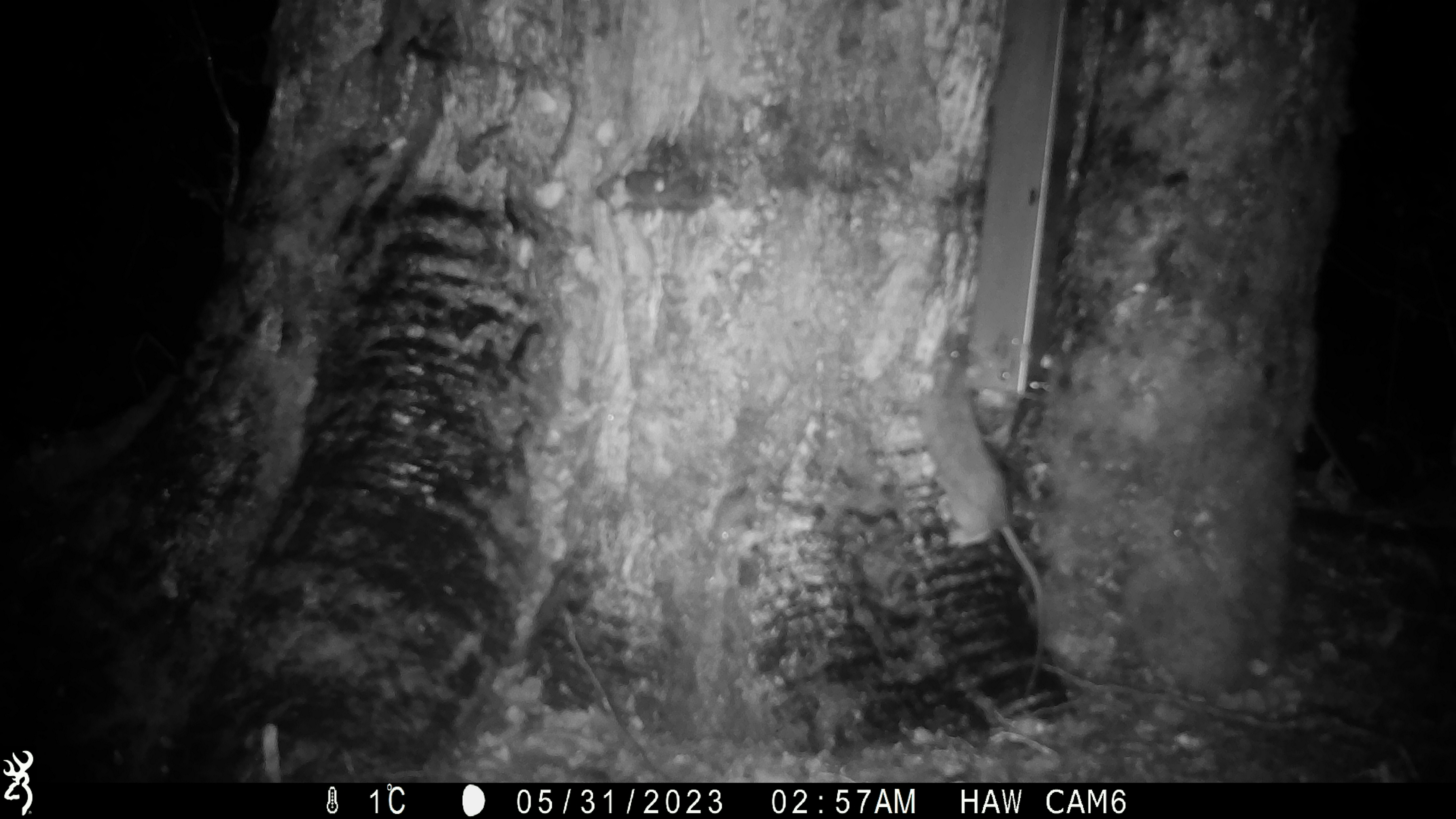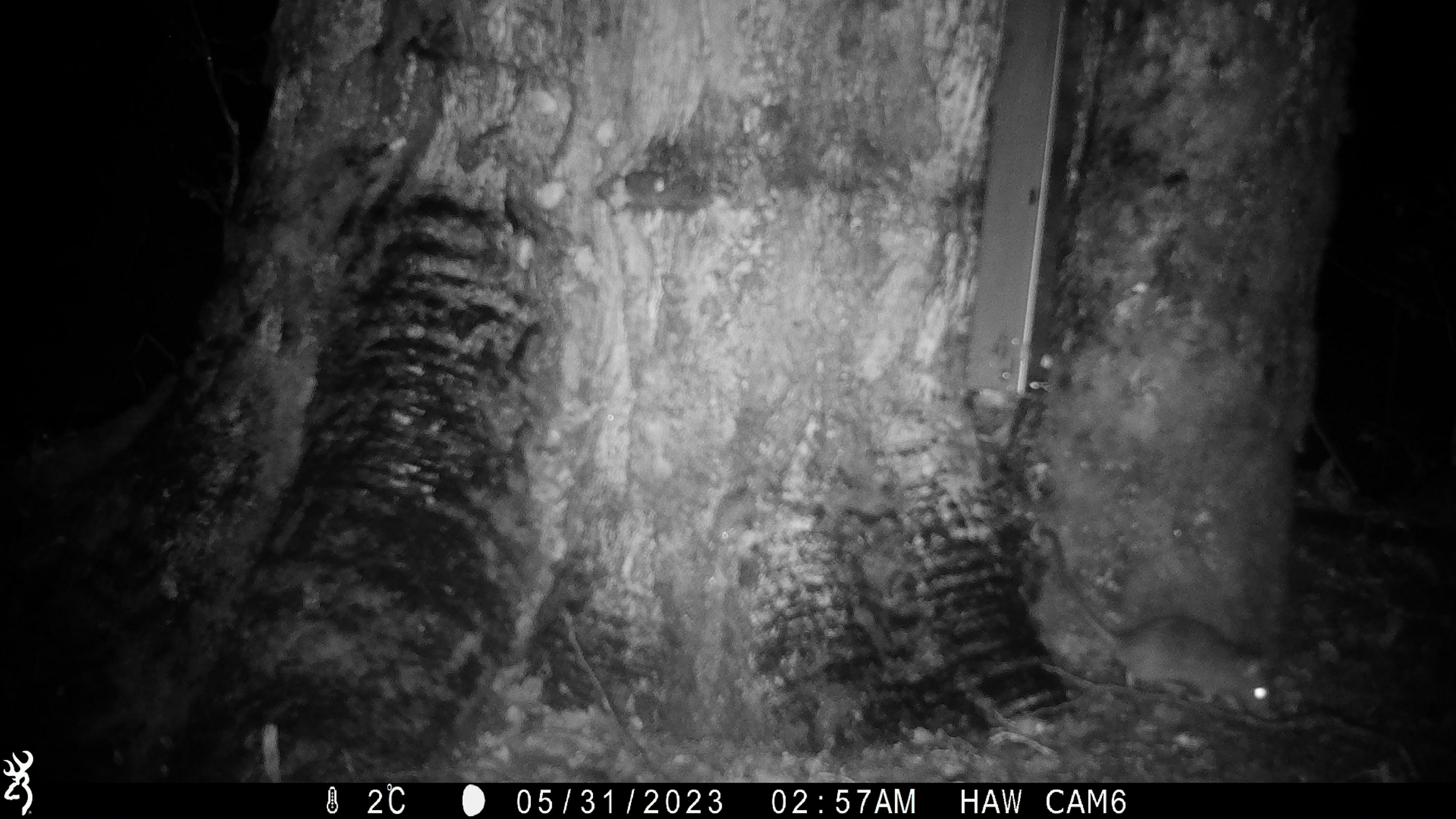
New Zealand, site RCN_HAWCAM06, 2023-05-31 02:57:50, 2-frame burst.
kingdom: Animalia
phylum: Chordata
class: Mammalia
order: Rodentia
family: Muridae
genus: Rattus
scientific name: Rattus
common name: rat